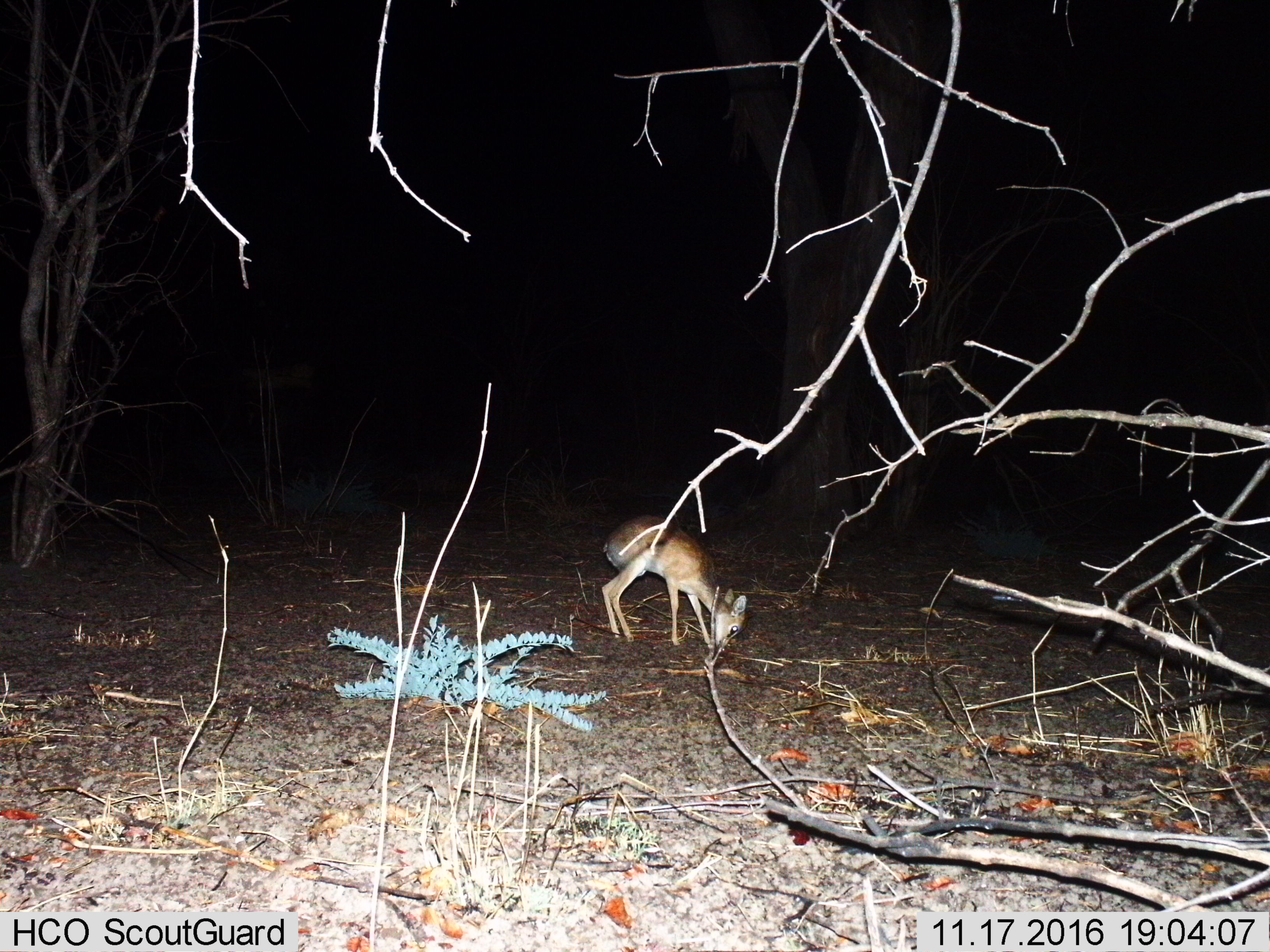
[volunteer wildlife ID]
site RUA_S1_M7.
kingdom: Animalia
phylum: Chordata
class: Mammalia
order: Artiodactyla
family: Bovidae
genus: Madoqua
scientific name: Madoqua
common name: dik-dik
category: dikdik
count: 1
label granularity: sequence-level